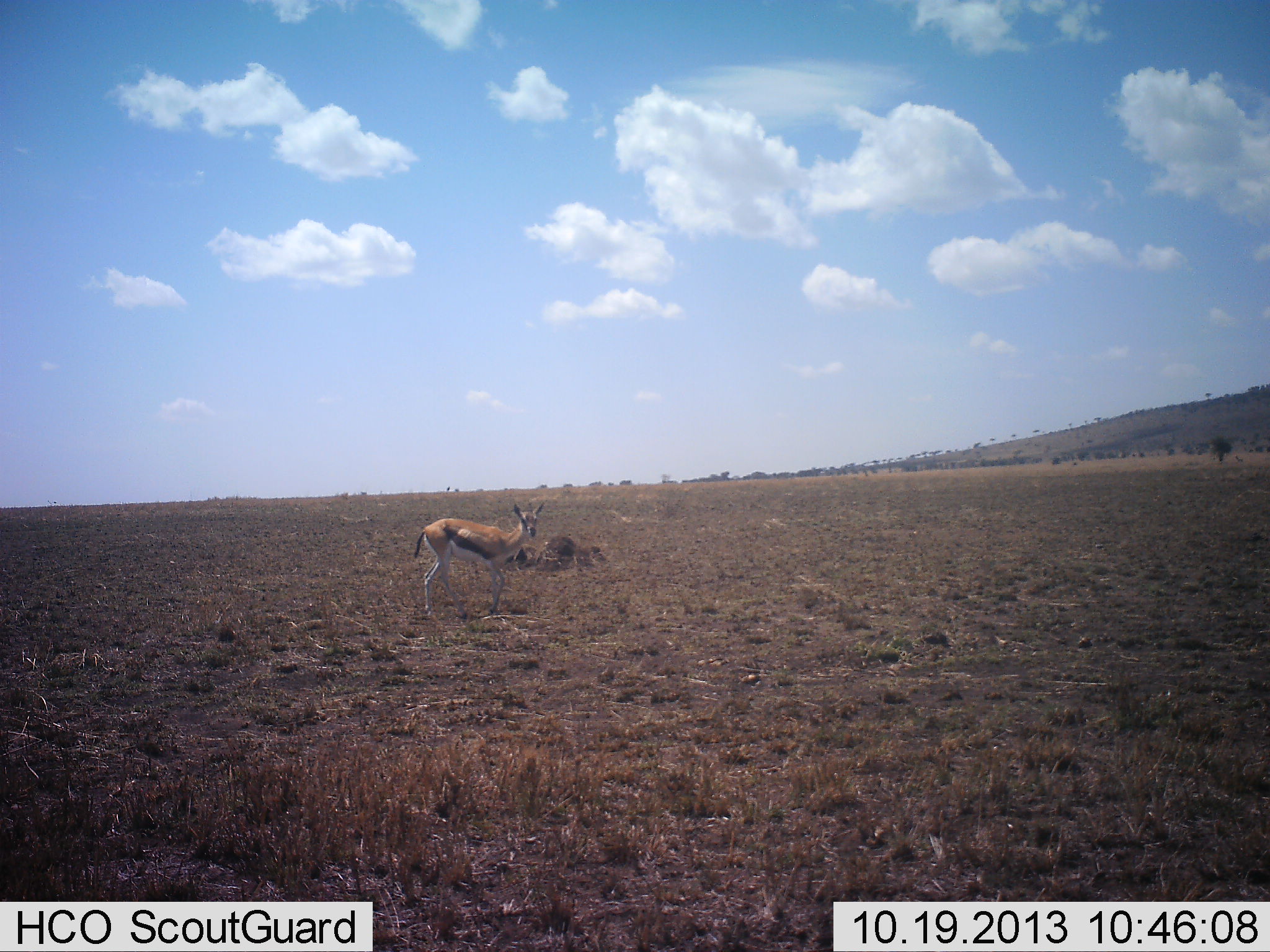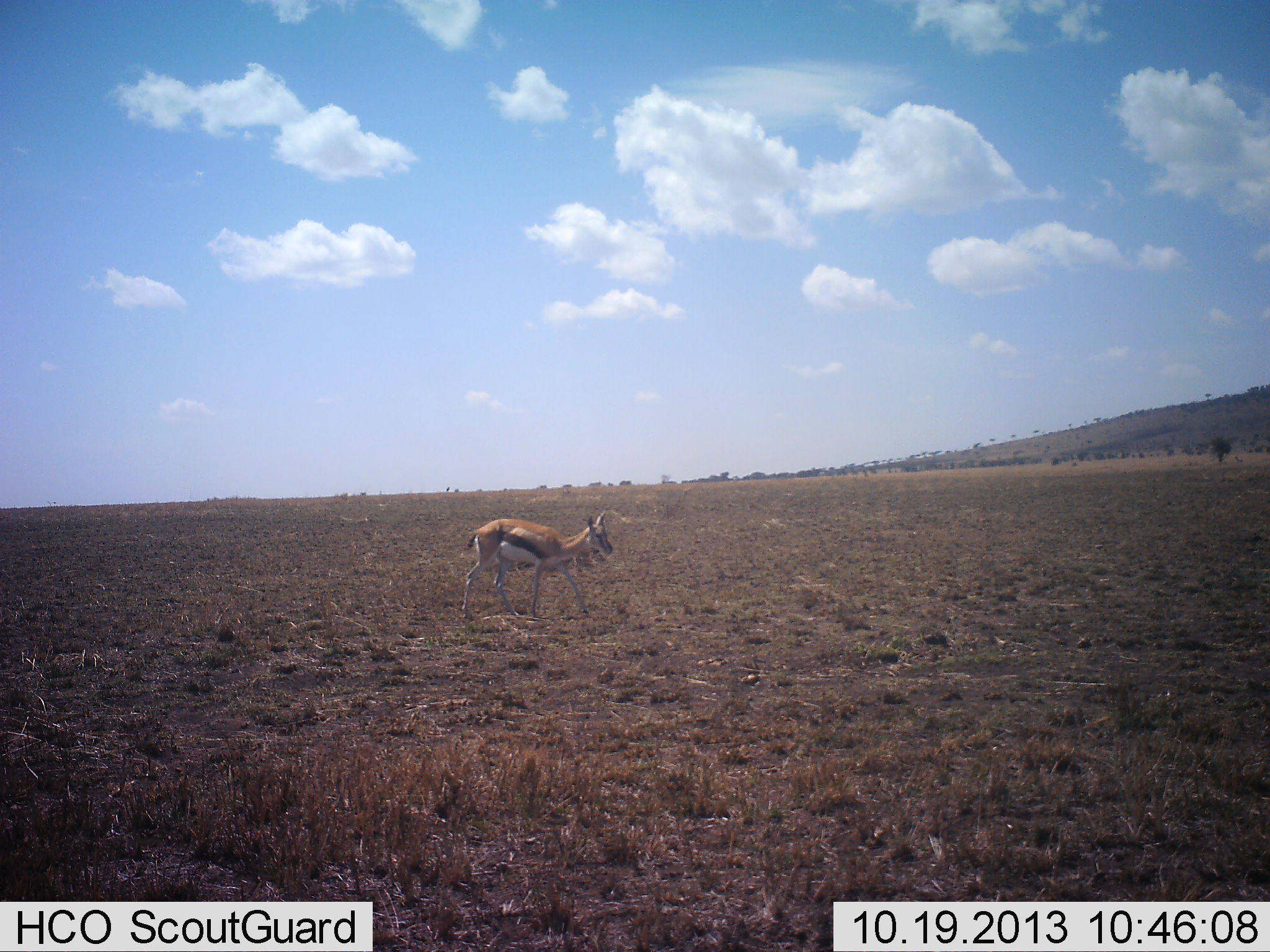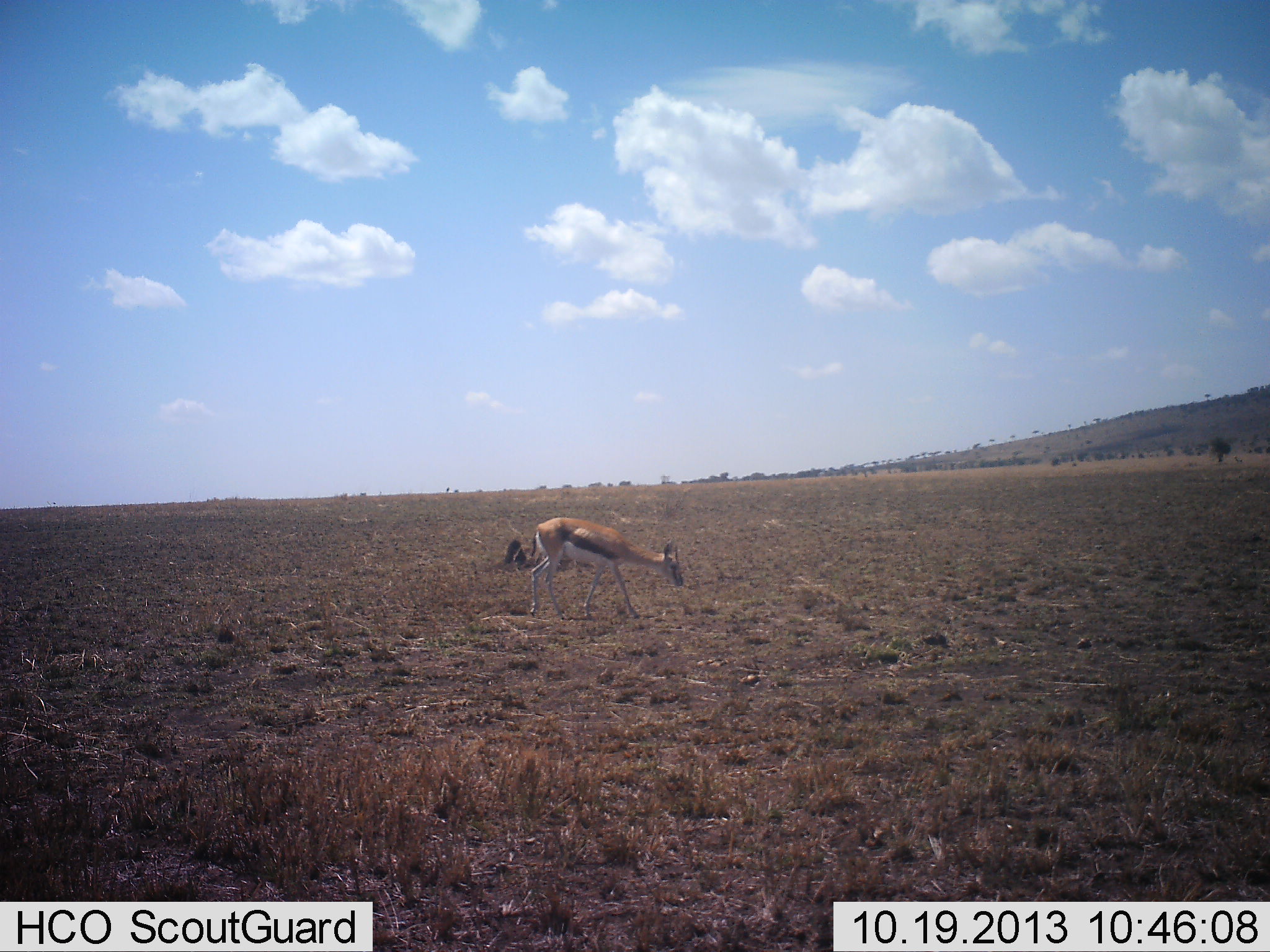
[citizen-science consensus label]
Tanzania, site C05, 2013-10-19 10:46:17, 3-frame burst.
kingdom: Animalia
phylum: Chordata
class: Mammalia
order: Artiodactyla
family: Bovidae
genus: Eudorcas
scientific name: Eudorcas thomsonii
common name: thomson's gazelle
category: gazellethomsons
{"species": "gazellethomsons (thomson's gazelle) (Eudorcas thomsonii)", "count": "1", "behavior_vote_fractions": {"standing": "10%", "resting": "0%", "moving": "90%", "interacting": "0%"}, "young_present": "0%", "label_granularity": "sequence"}